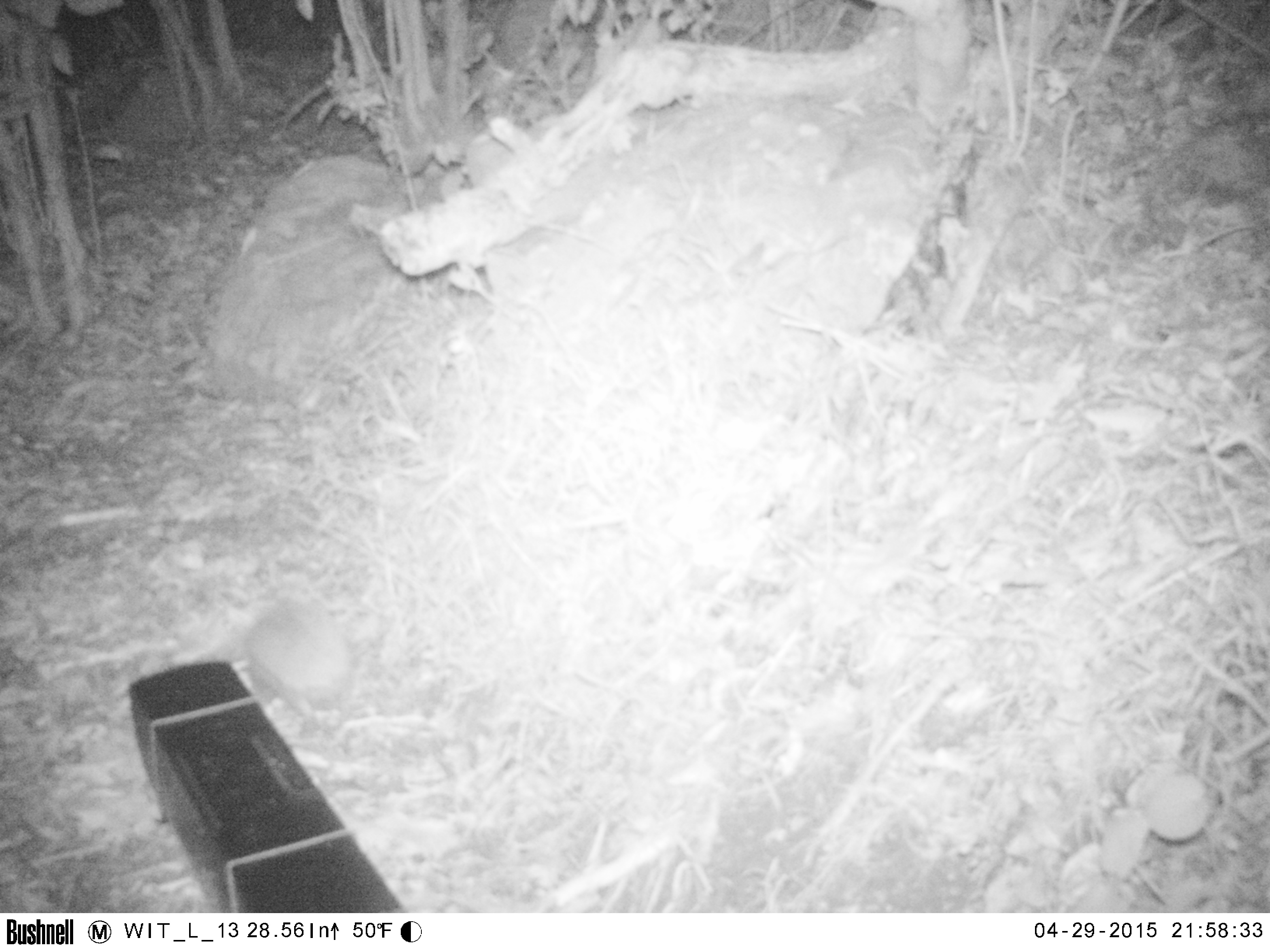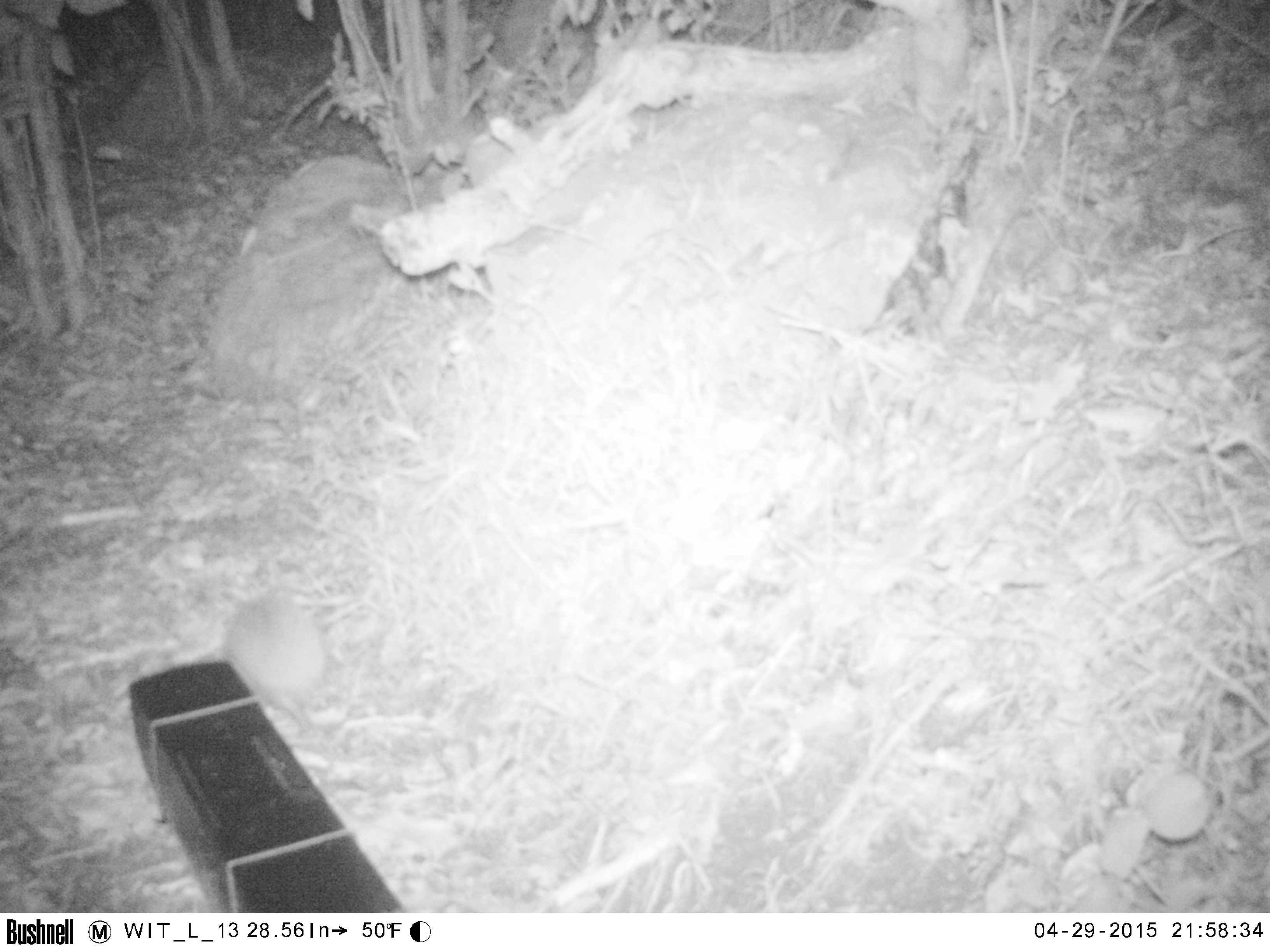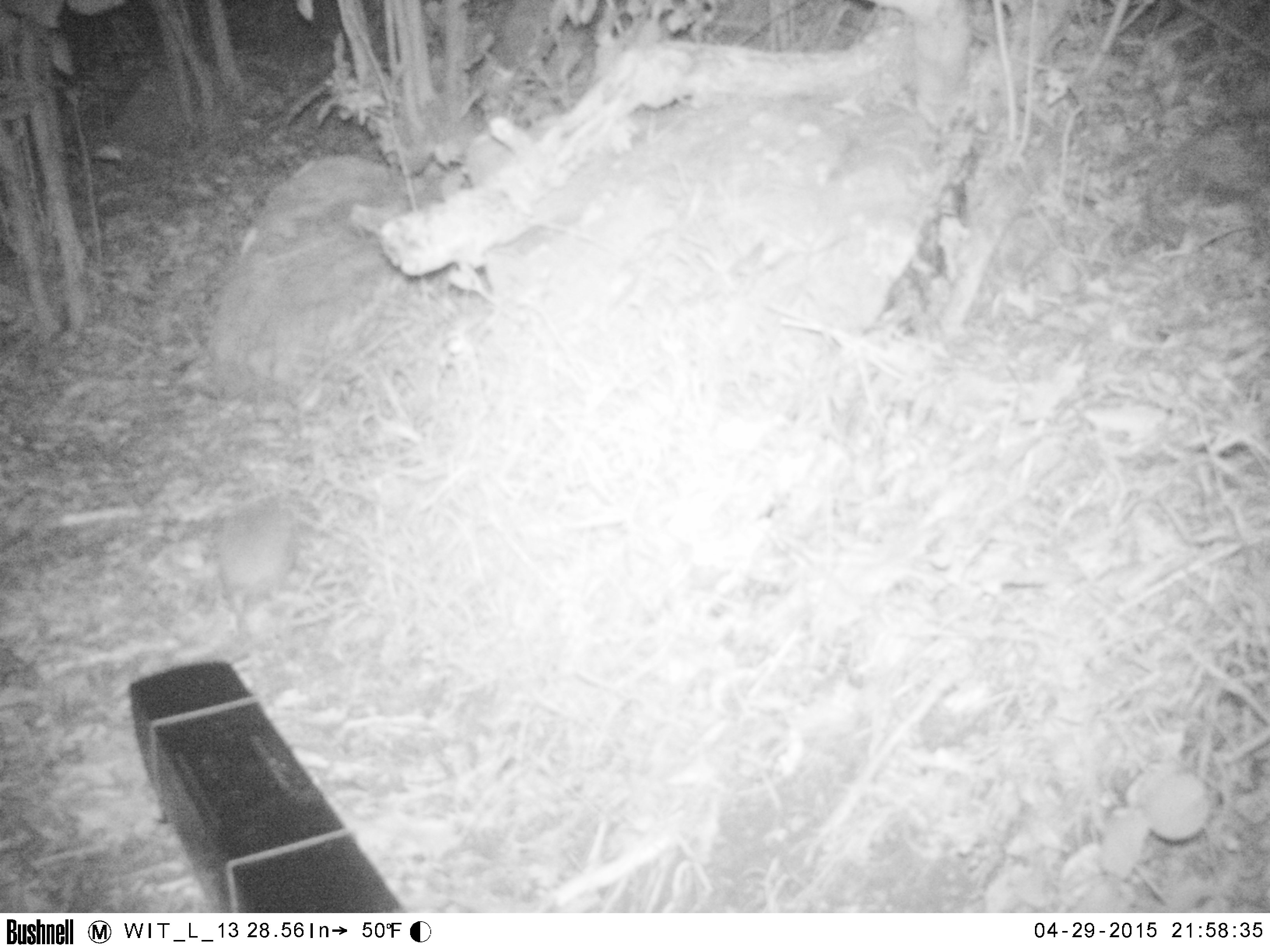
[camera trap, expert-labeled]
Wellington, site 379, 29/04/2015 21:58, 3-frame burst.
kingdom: Animalia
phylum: Chordata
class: Mammalia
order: Eulipotyphla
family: Erinaceidae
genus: Erinaceus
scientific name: Erinaceus europaeus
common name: hedgehog